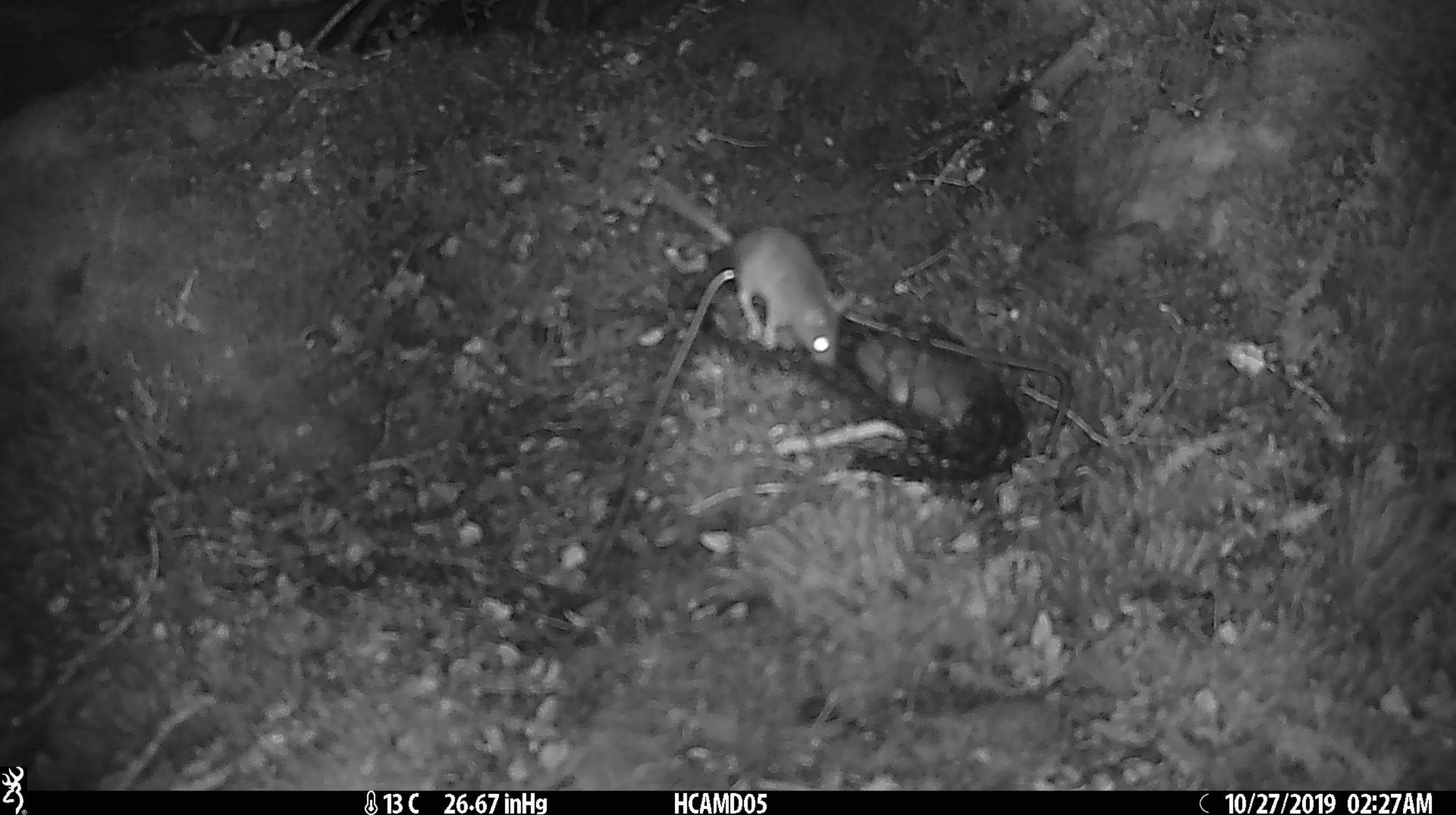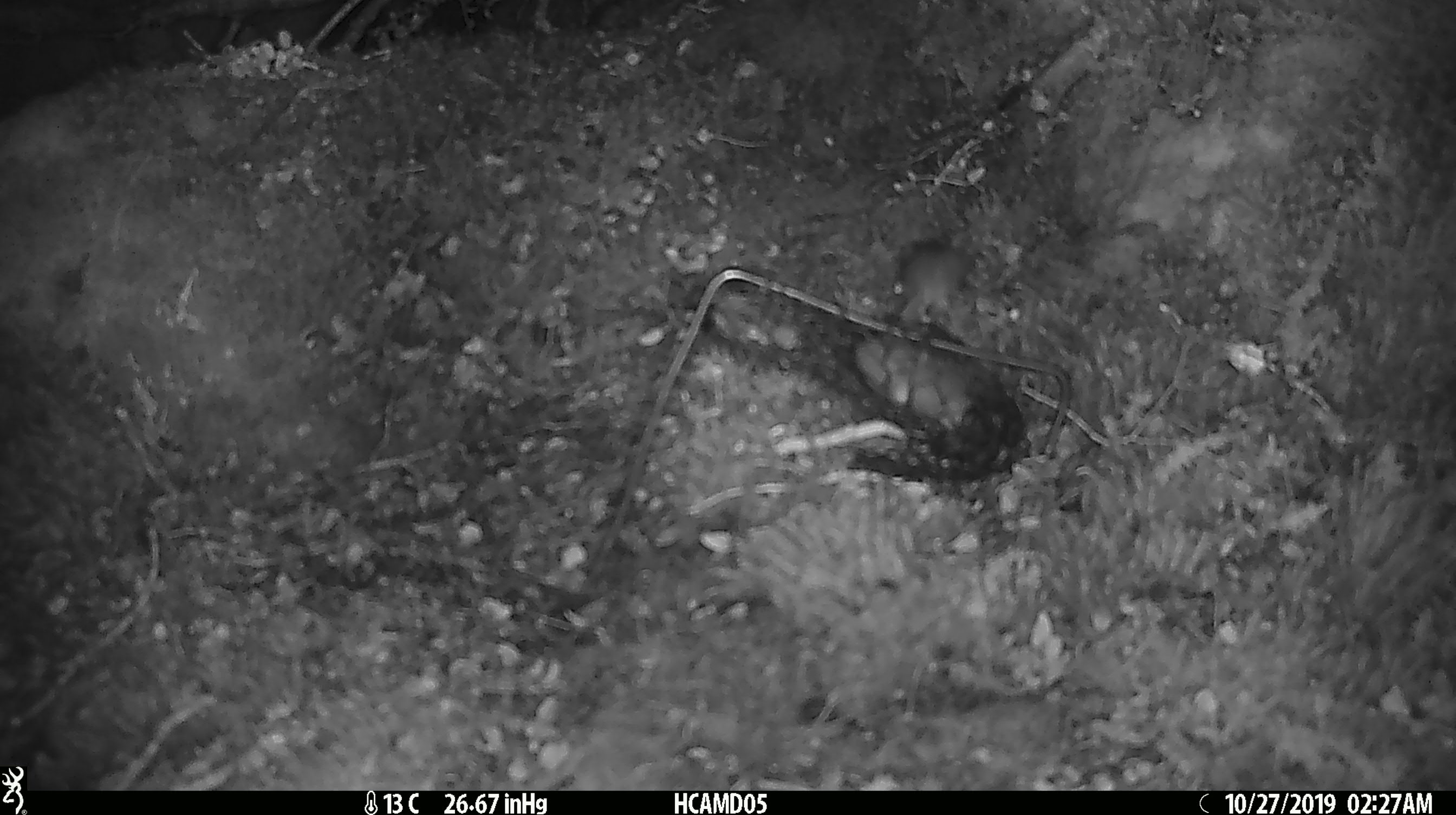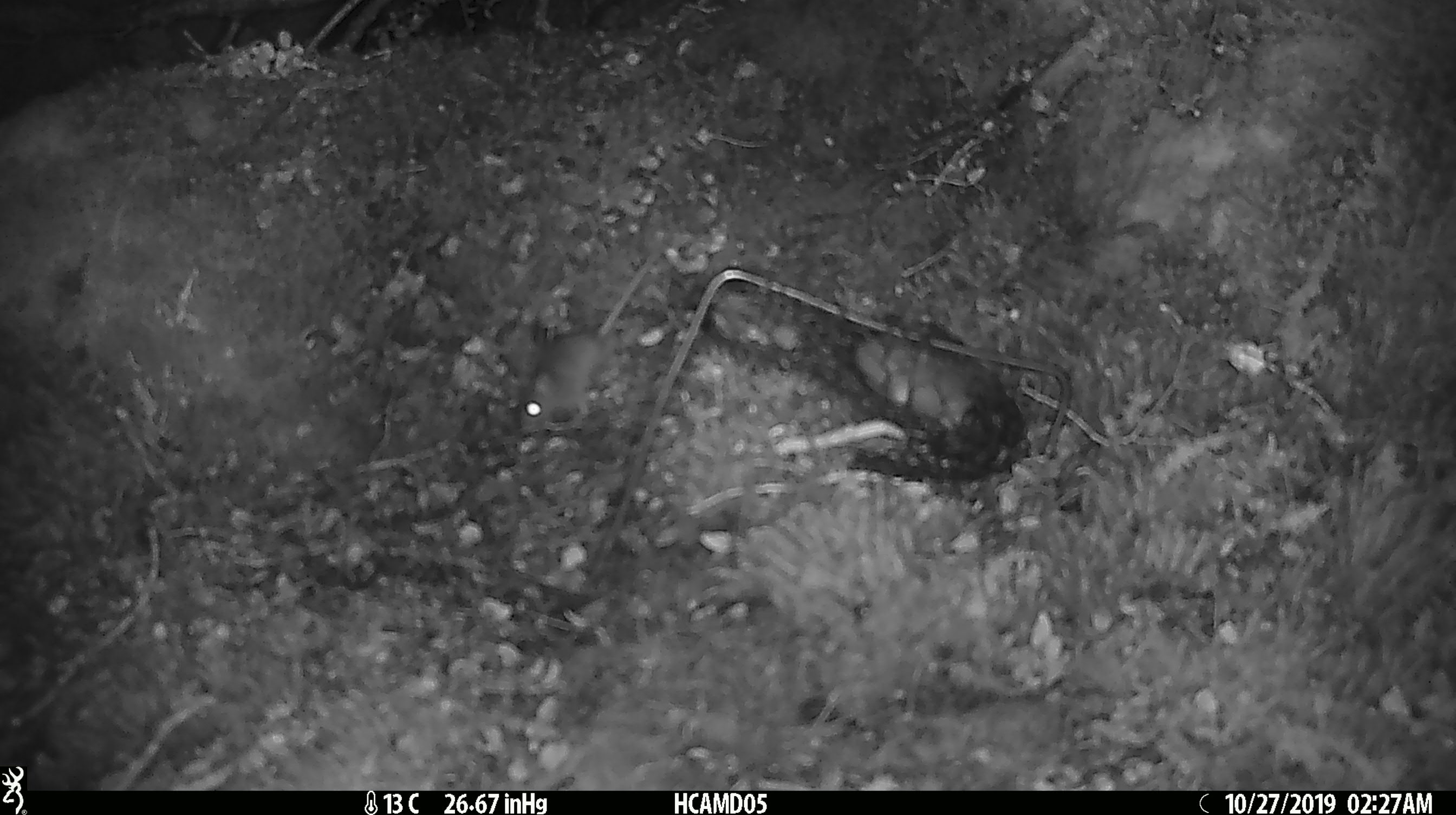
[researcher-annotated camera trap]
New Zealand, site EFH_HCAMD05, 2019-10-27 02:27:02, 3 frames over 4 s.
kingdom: Animalia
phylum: Chordata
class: Mammalia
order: Rodentia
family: Muridae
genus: Mus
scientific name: Mus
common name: mouse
Mouse (Mus).